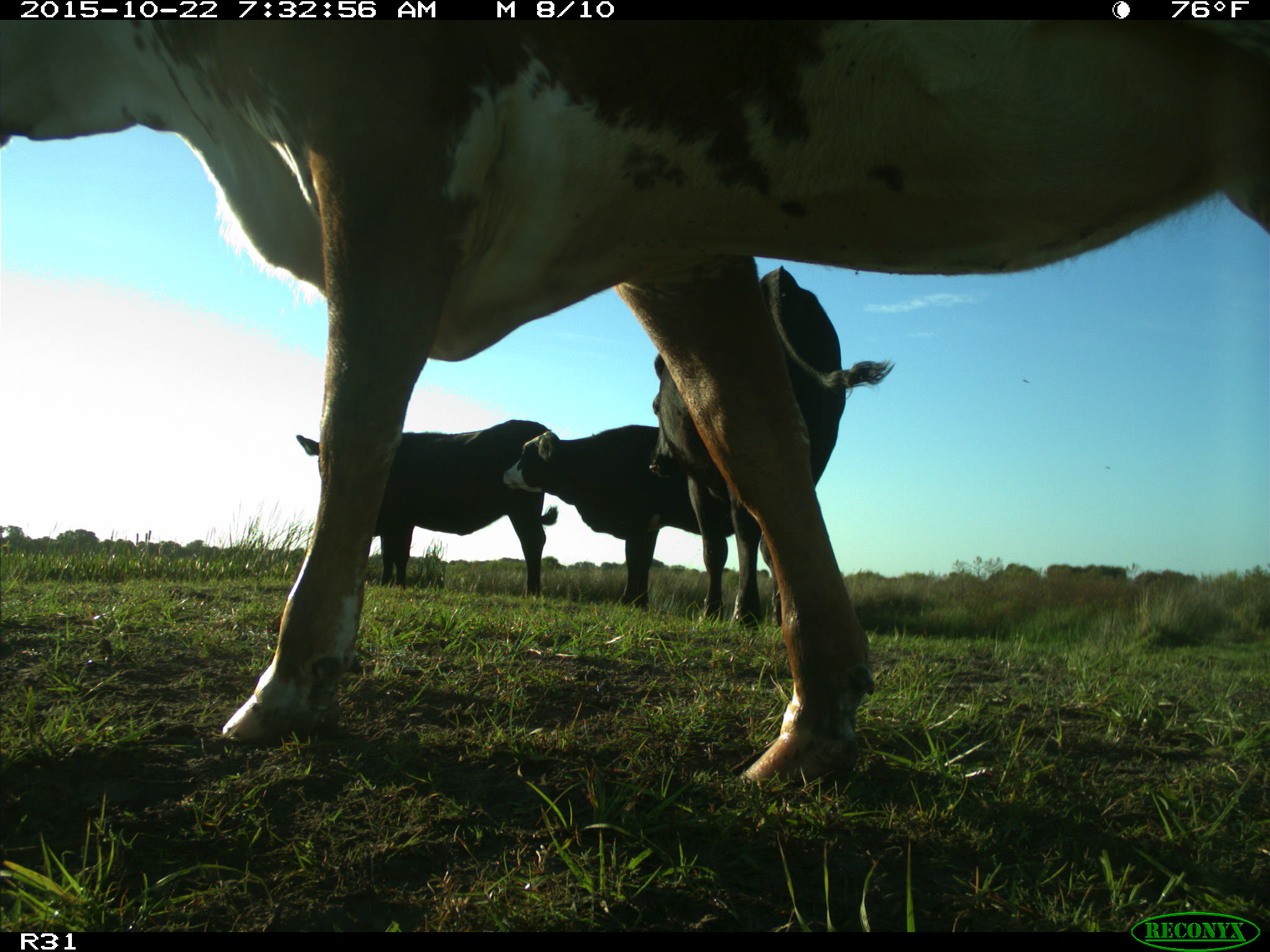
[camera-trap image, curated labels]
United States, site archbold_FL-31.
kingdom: Animalia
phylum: Chordata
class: Mammalia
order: Artiodactyla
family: Bovidae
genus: Bos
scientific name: Bos taurus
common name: domestic cow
Bos taurus (domestic cow).